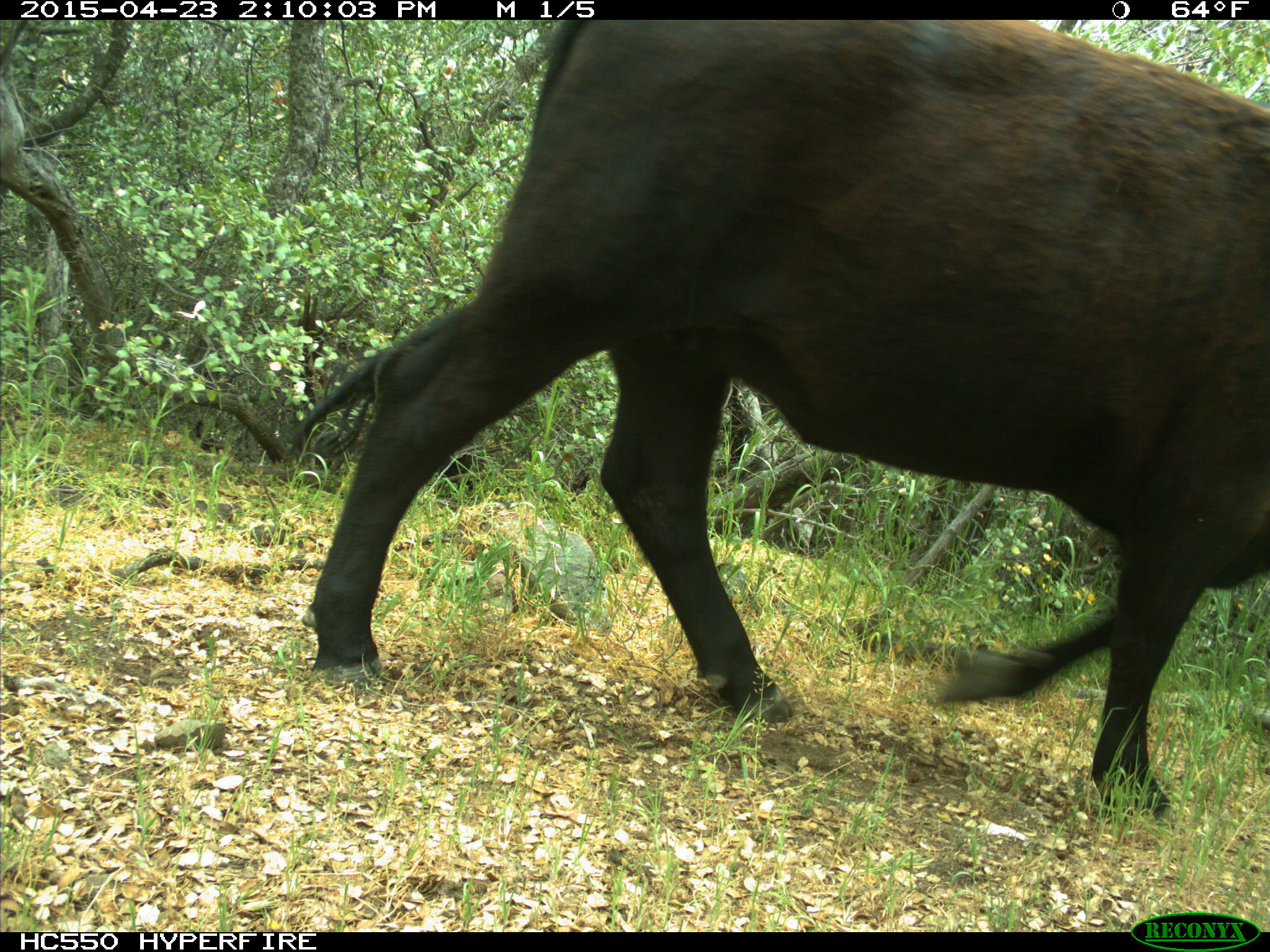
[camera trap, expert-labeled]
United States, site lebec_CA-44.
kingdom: Animalia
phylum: Chordata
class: Mammalia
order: Artiodactyla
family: Bovidae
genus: Bos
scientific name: Bos taurus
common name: domestic cow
Bos taurus (domestic cow).